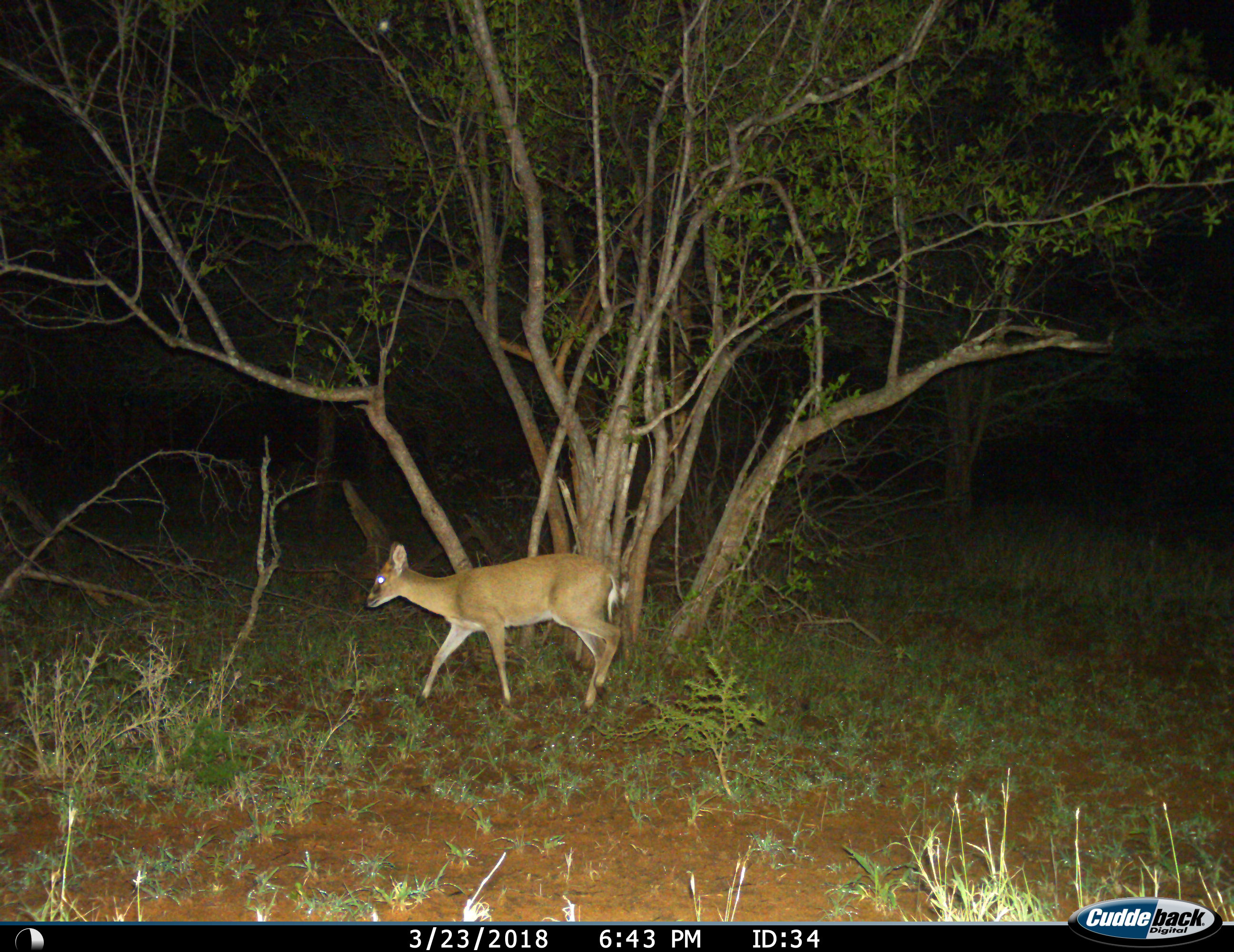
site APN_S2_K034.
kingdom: Animalia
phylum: Chordata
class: Mammalia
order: Artiodactyla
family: Bovidae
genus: Sylvicapra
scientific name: Sylvicapra grimmia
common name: common duiker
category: duikercommongrey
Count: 1.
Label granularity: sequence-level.